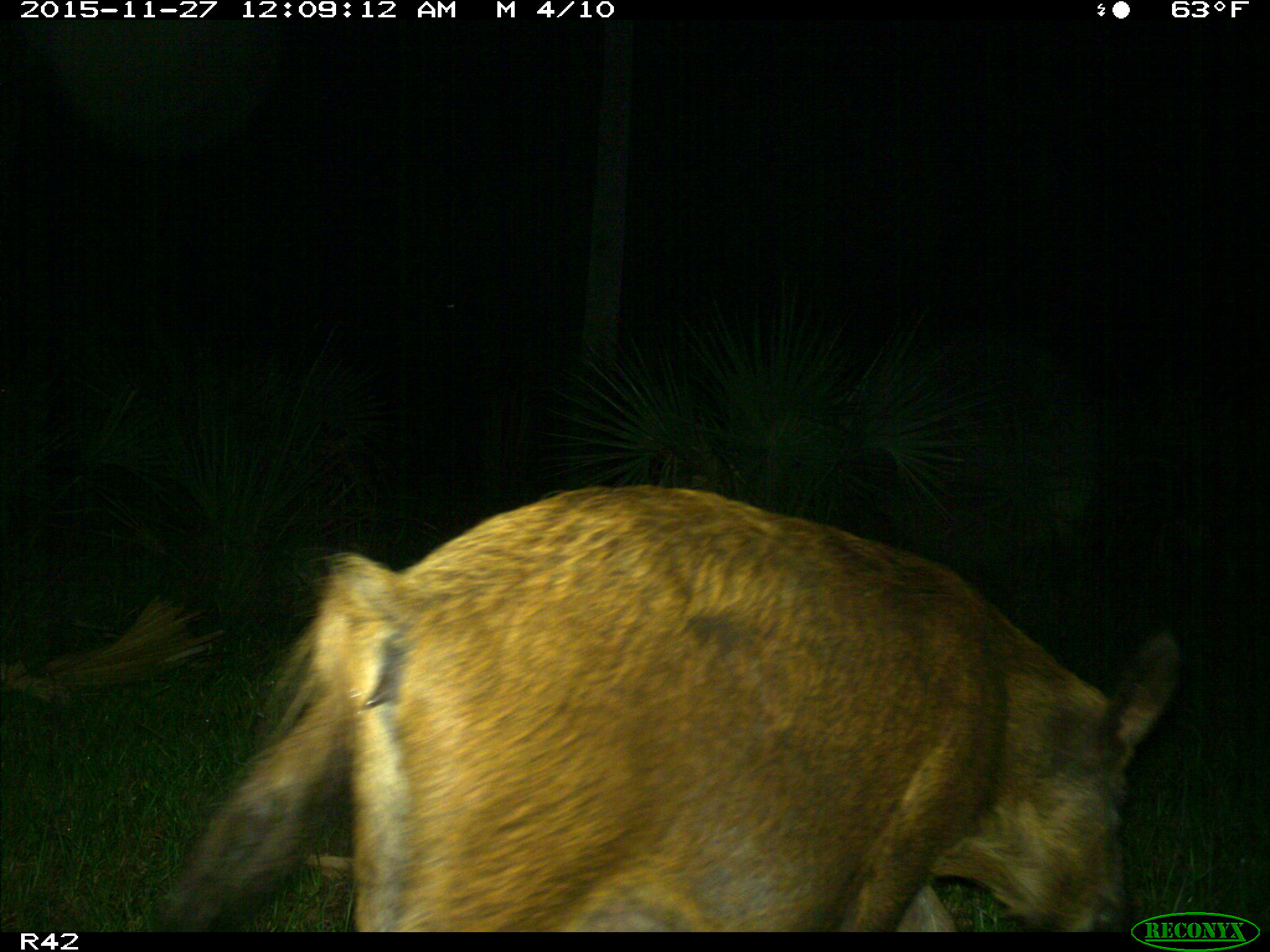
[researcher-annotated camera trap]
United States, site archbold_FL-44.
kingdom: Animalia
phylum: Chordata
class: Mammalia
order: Artiodactyla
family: Suidae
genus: Sus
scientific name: Sus scrofa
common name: wild boar